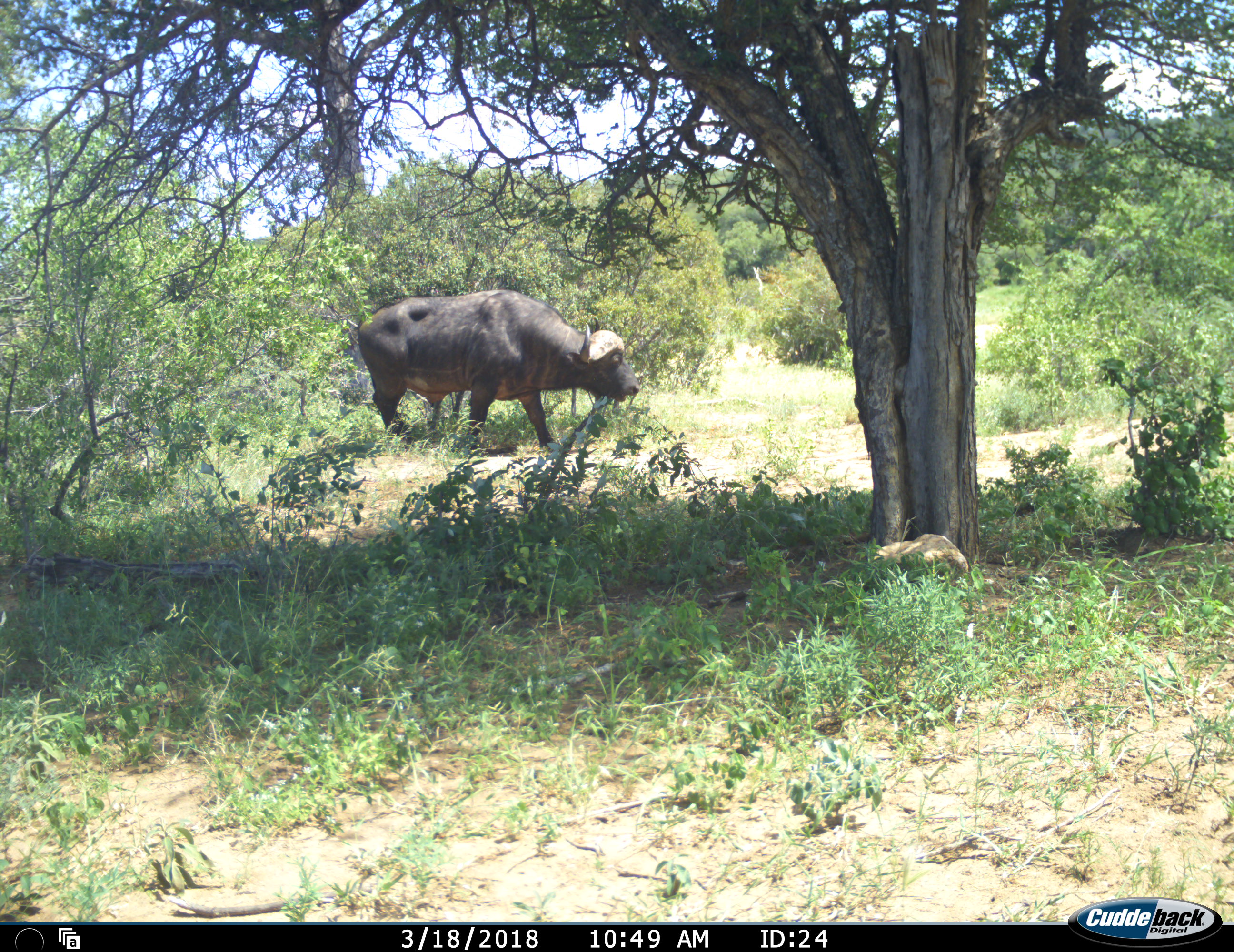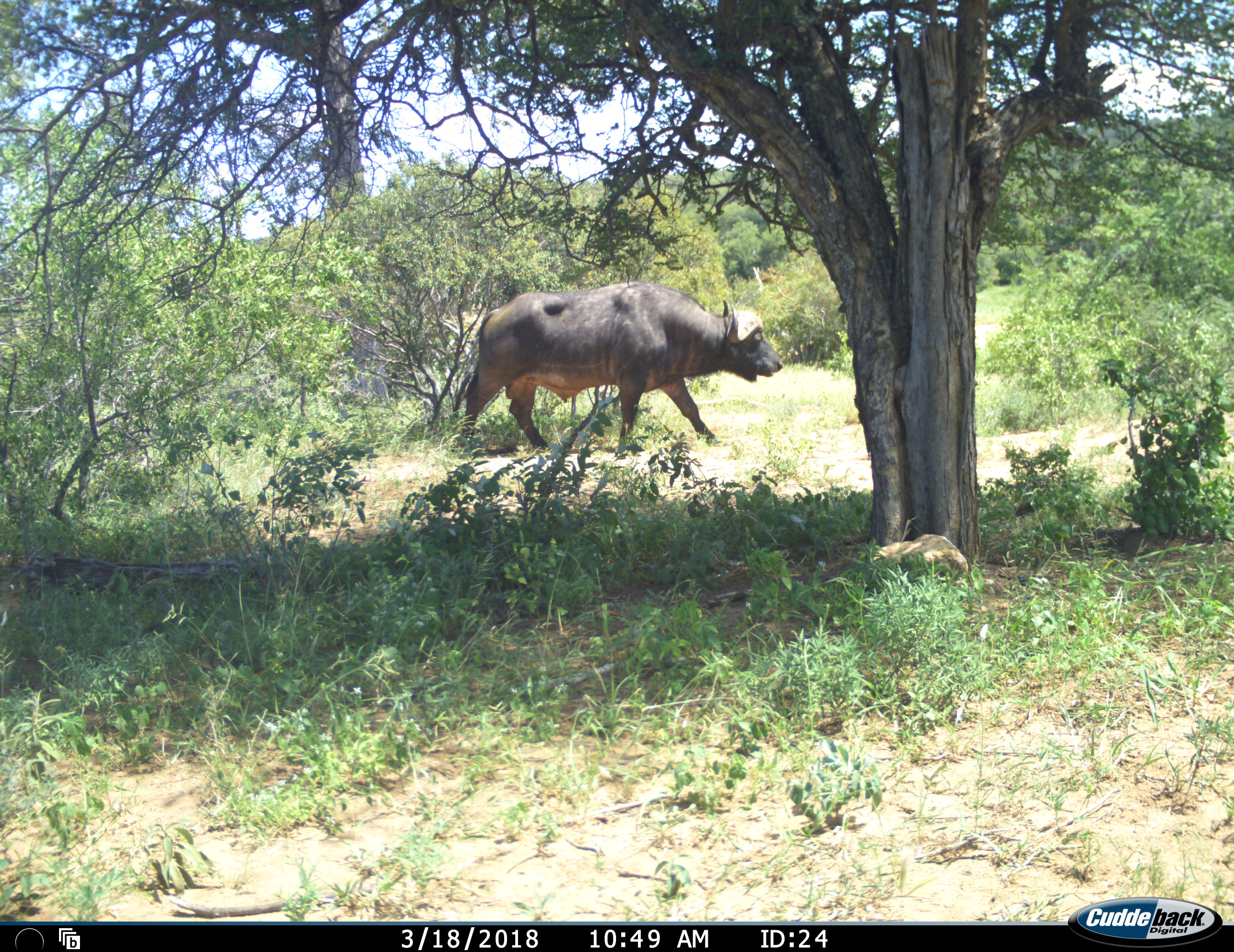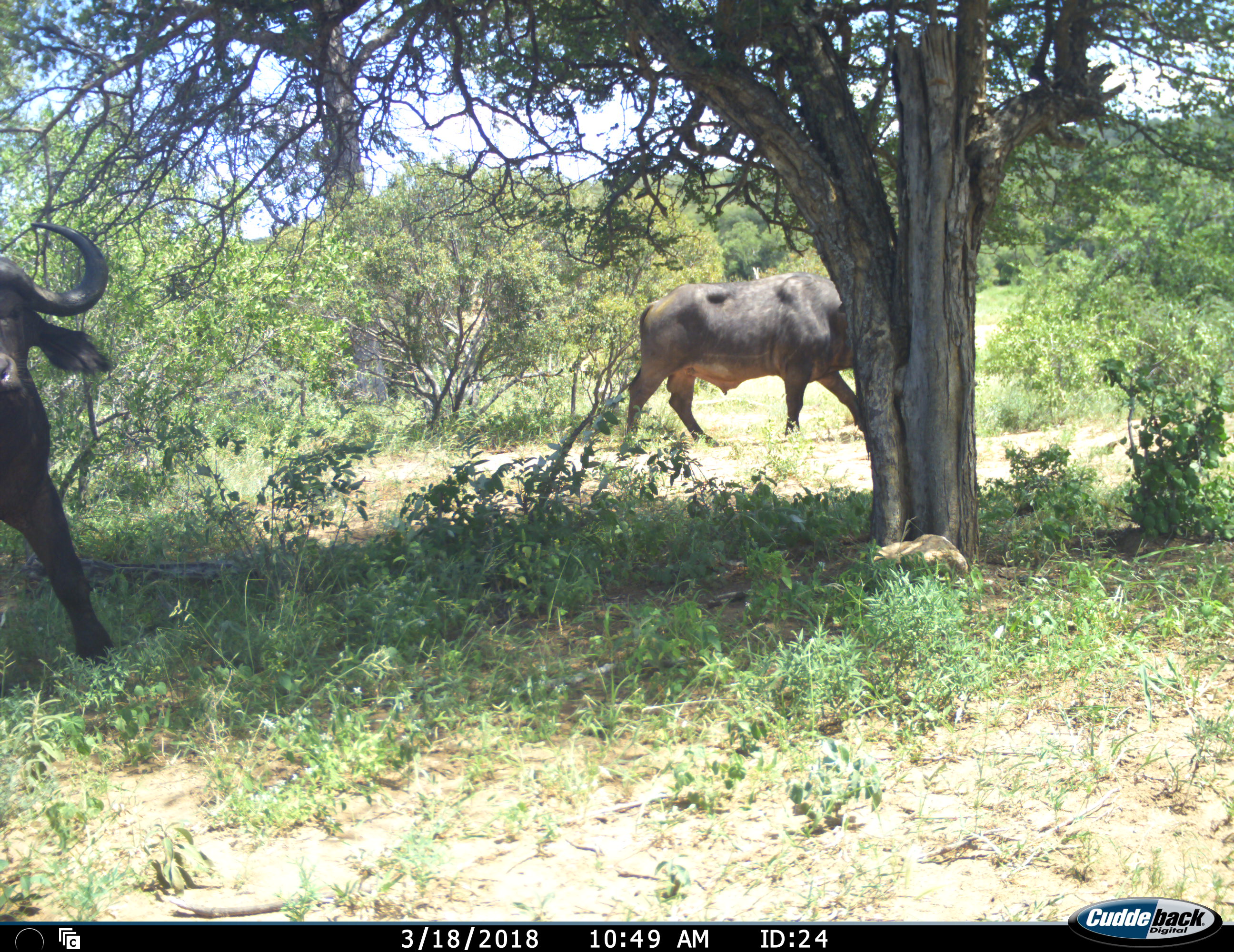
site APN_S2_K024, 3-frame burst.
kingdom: Animalia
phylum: Chordata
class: Mammalia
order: Artiodactyla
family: Bovidae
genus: Syncerus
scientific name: Syncerus caffer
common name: african buffalo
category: buffalo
Buffalo (african buffalo) (Syncerus caffer), count 2. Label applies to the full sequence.